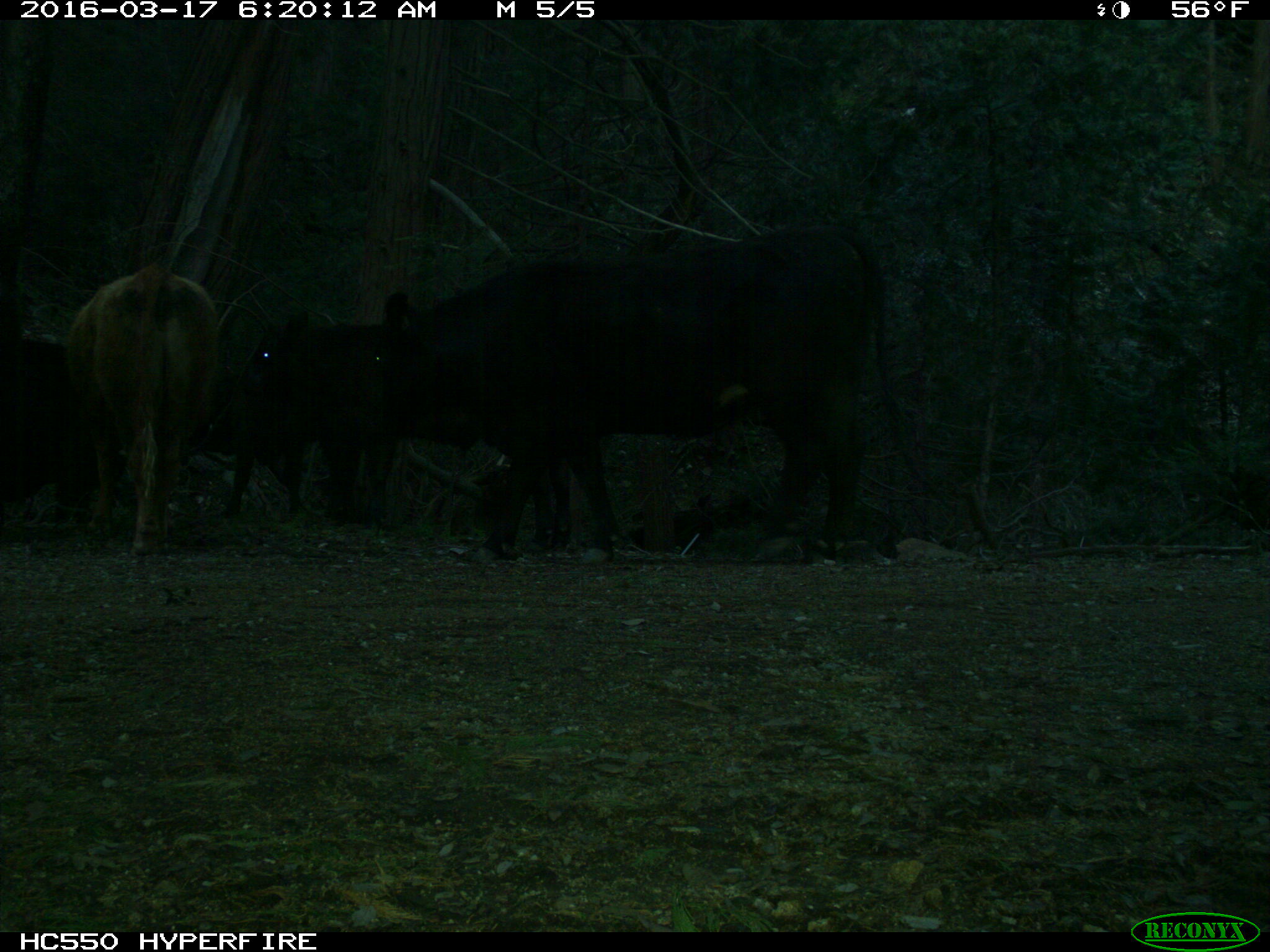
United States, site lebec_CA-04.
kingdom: Animalia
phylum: Chordata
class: Mammalia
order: Artiodactyla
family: Bovidae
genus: Bos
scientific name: Bos taurus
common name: domestic cow